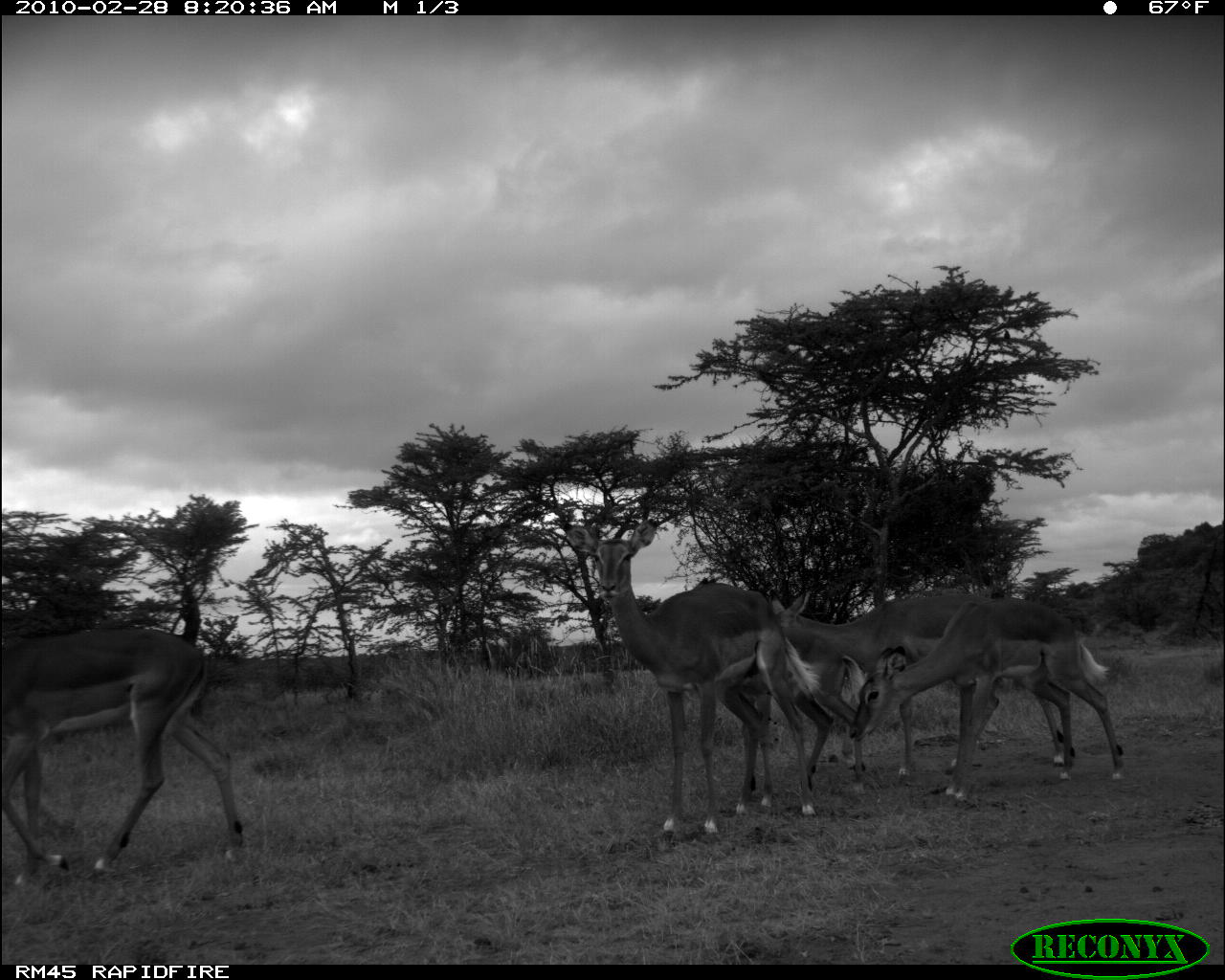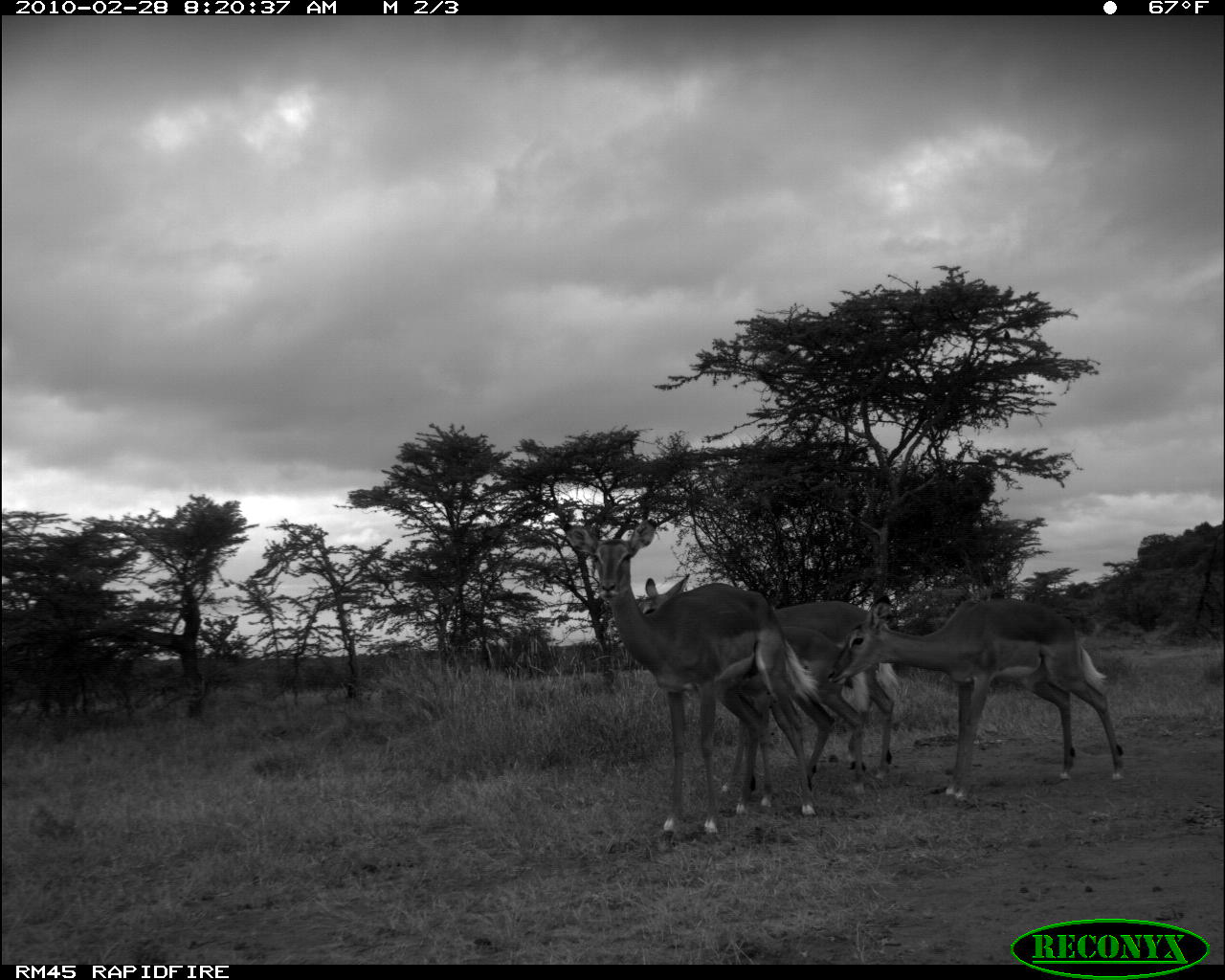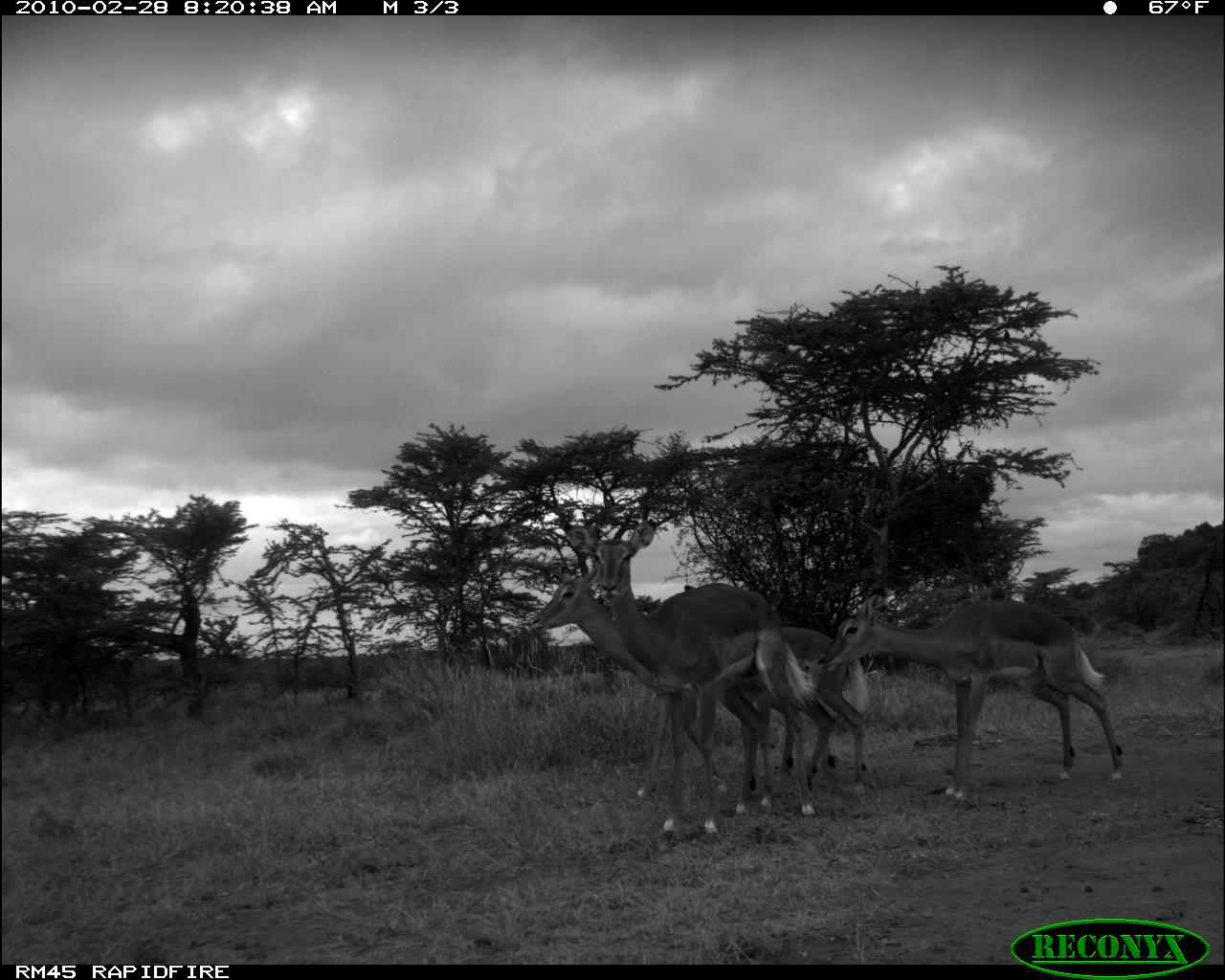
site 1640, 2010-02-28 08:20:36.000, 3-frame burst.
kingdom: Animalia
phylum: Chordata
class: Mammalia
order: Artiodactyla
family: Bovidae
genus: Aepyceros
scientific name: Aepyceros melampus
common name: impala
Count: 5.